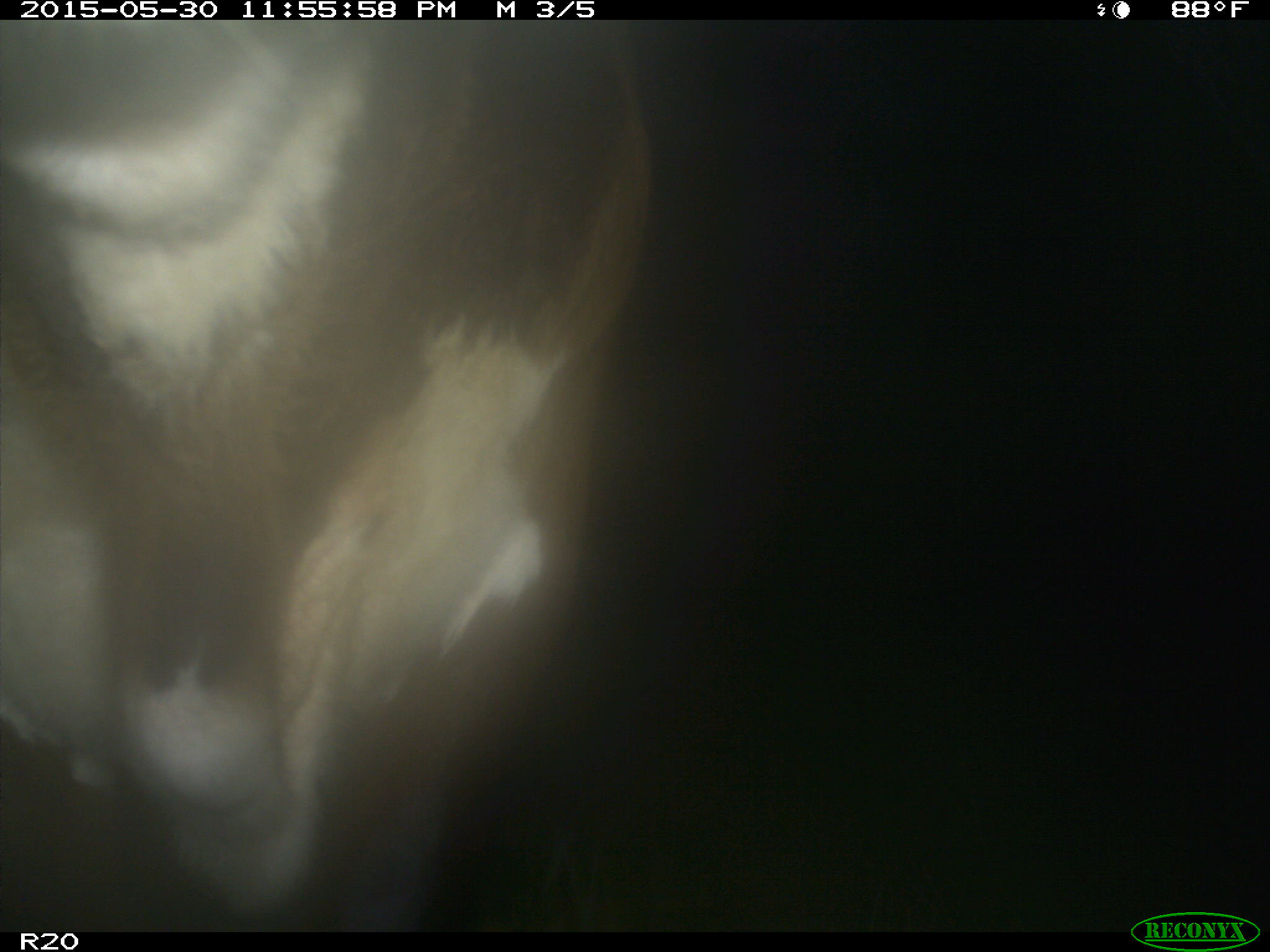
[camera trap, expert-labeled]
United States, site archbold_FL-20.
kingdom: Animalia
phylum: Chordata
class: Mammalia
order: Artiodactyla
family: Bovidae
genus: Bos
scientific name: Bos taurus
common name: domestic cow